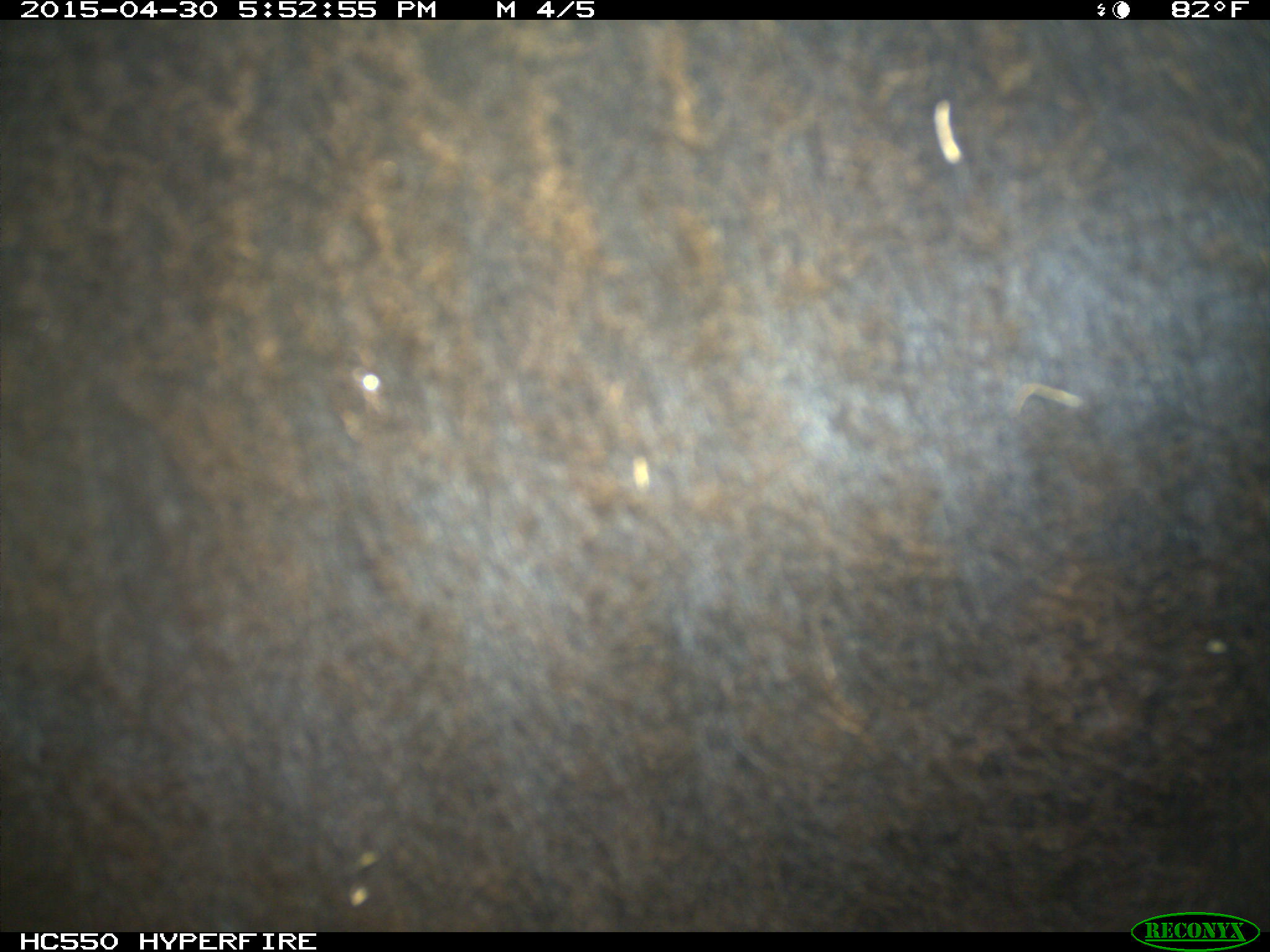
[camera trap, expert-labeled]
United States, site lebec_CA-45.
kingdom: Animalia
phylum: Chordata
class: Mammalia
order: Artiodactyla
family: Bovidae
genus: Bos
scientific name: Bos taurus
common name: domestic cow